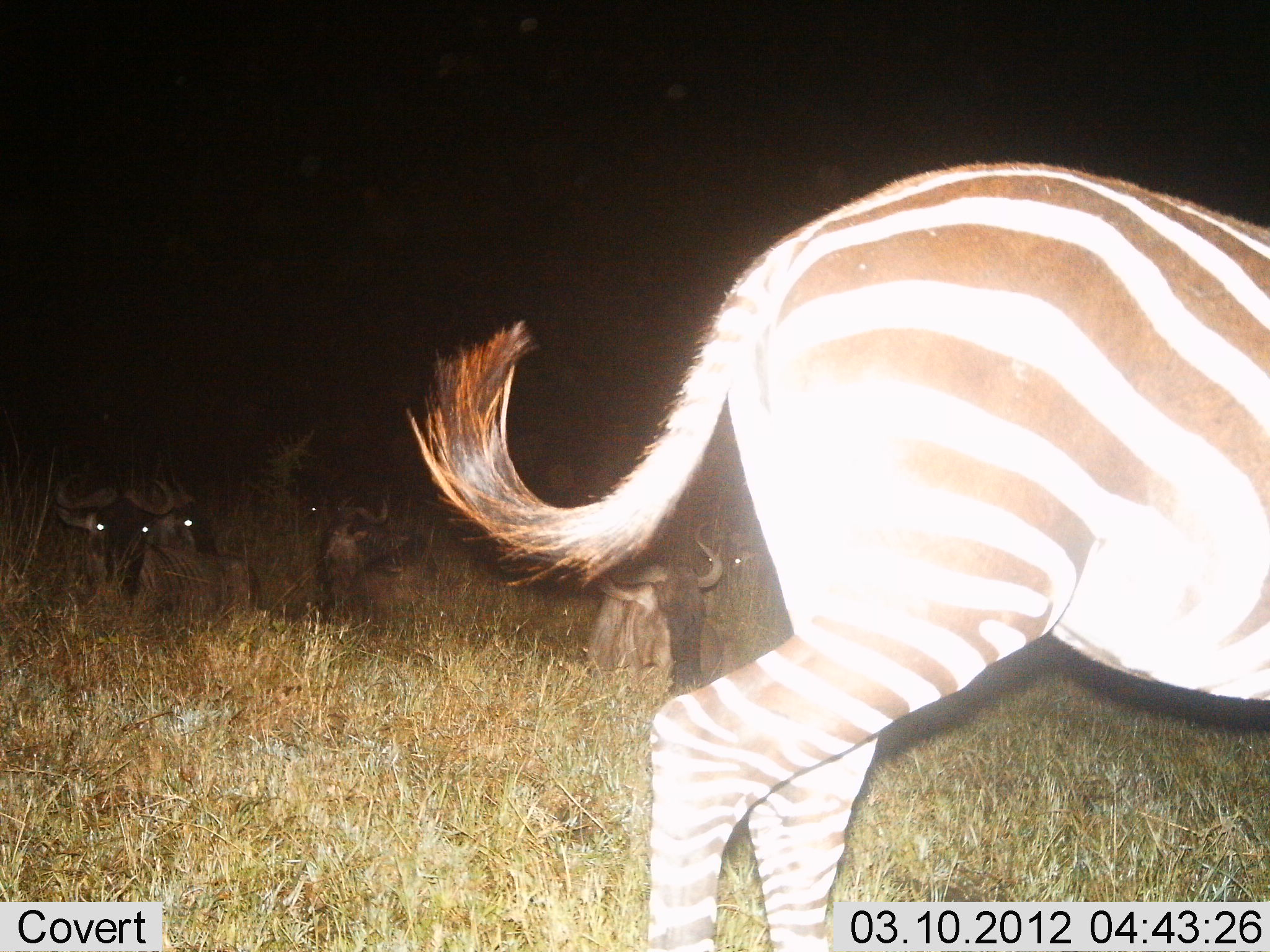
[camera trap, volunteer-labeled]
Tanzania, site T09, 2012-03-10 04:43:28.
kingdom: Animalia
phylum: Chordata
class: Mammalia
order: Artiodactyla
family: Bovidae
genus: Connochaetes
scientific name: Connochaetes taurinus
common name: blue wildebeest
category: wildebeest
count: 5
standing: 11%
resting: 96%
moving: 0%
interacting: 0%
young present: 0%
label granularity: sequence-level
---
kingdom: Animalia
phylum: Chordata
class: Mammalia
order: Perissodactyla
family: Equidae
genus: Equus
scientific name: Equus quagga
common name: plains zebra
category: zebra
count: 1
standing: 26%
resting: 4%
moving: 70%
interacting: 0%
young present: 0%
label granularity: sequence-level